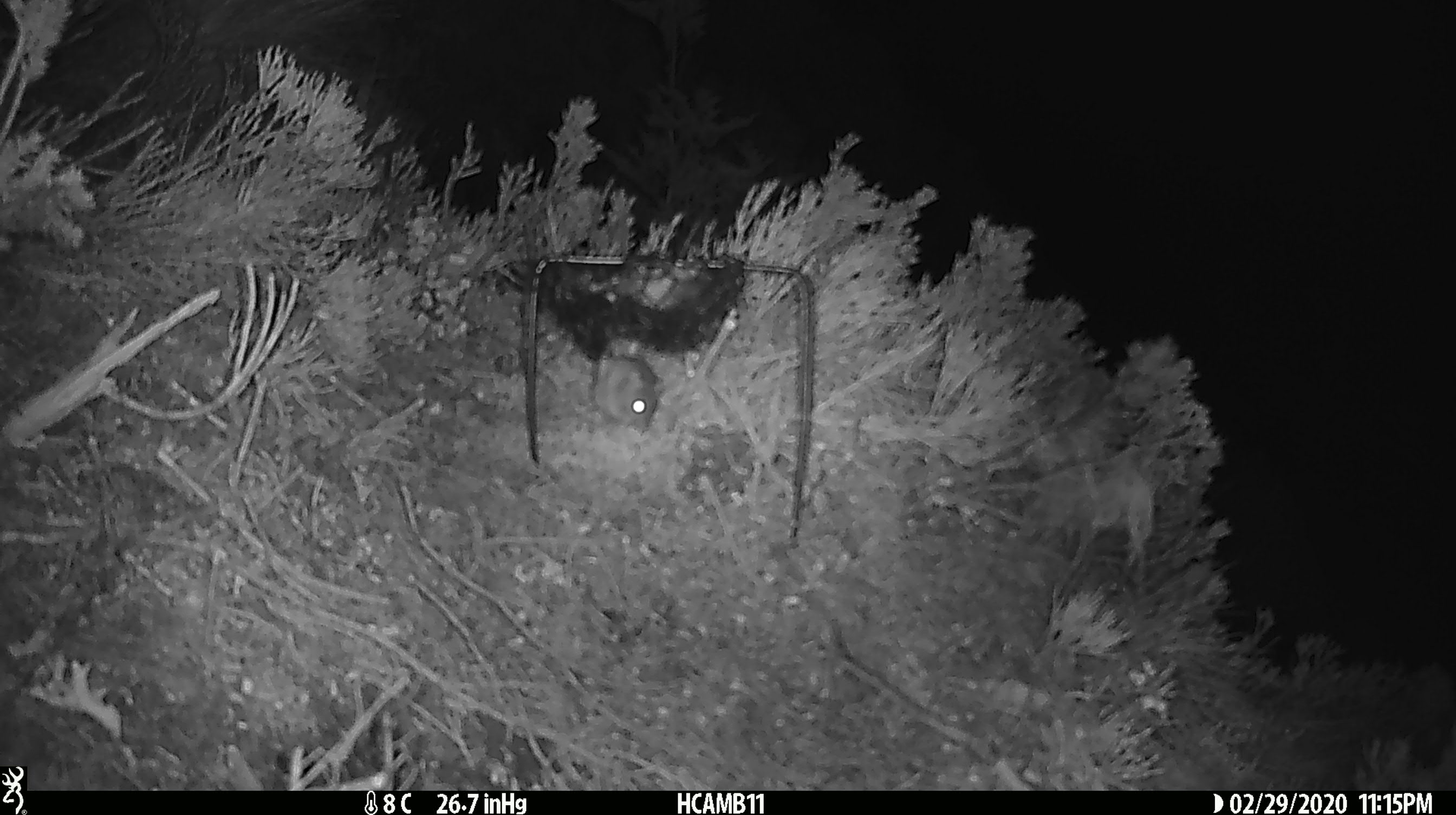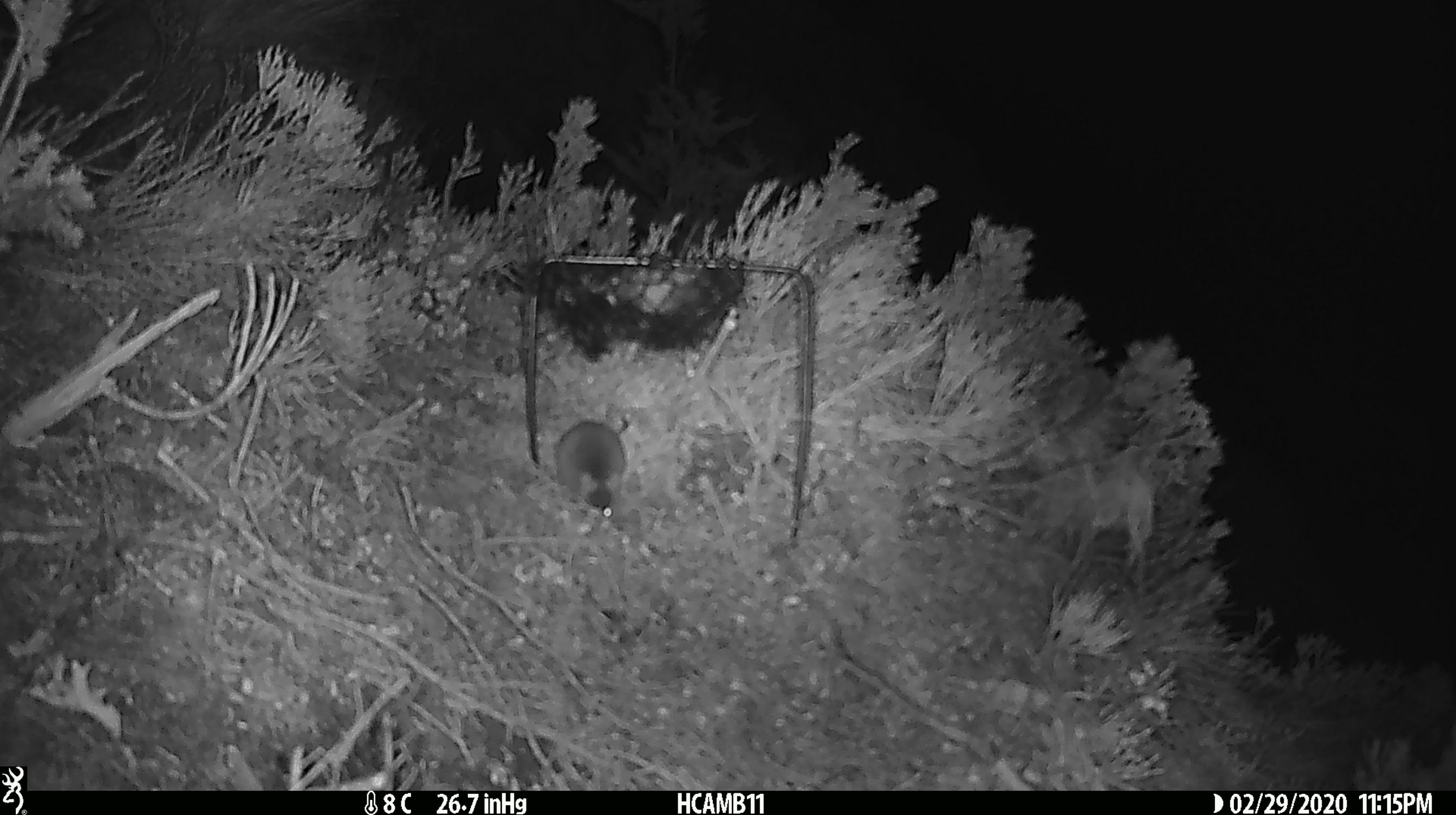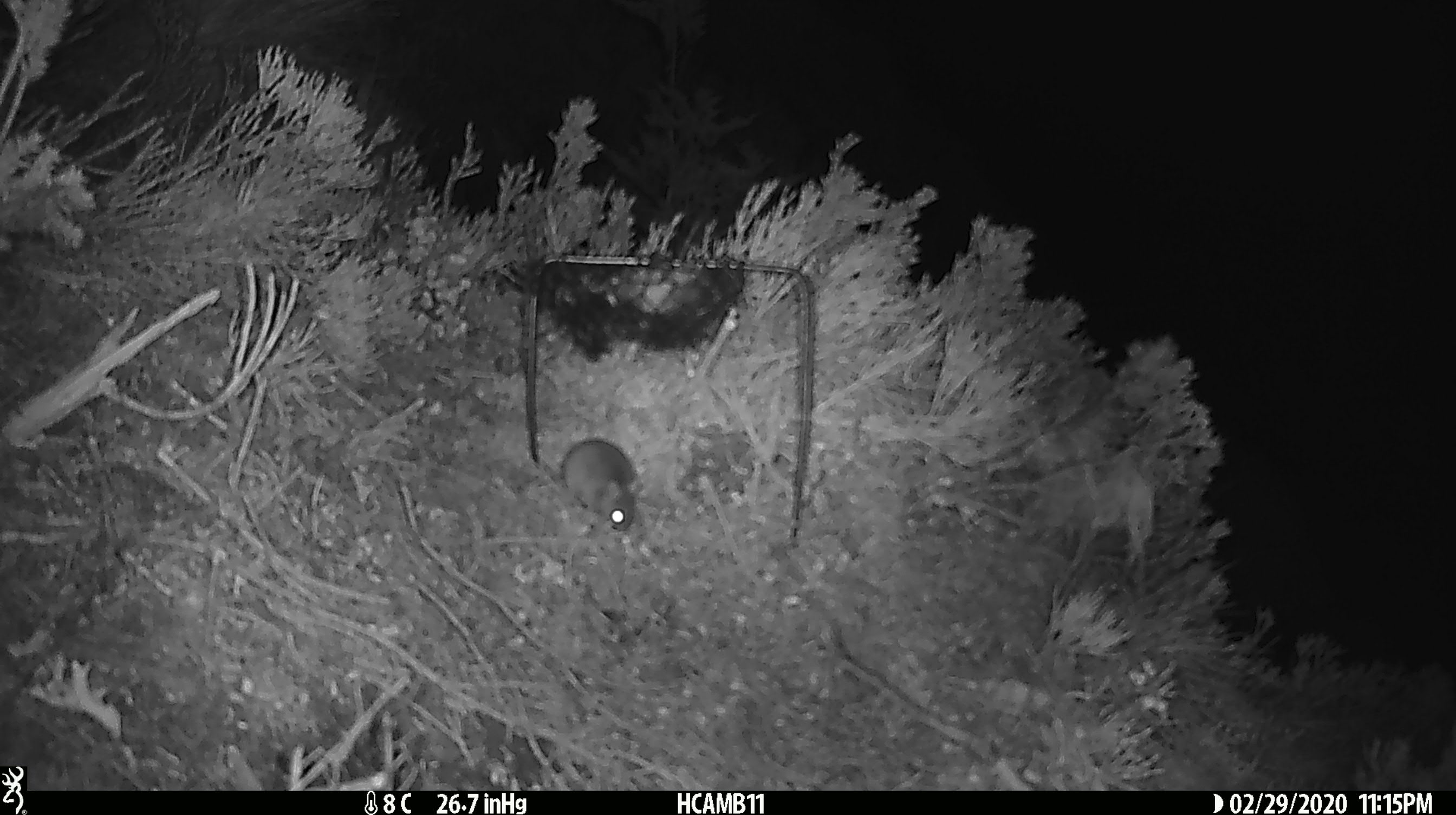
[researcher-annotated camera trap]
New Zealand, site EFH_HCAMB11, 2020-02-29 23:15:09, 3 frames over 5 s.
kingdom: Animalia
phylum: Chordata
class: Mammalia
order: Rodentia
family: Muridae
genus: Mus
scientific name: Mus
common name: mouse